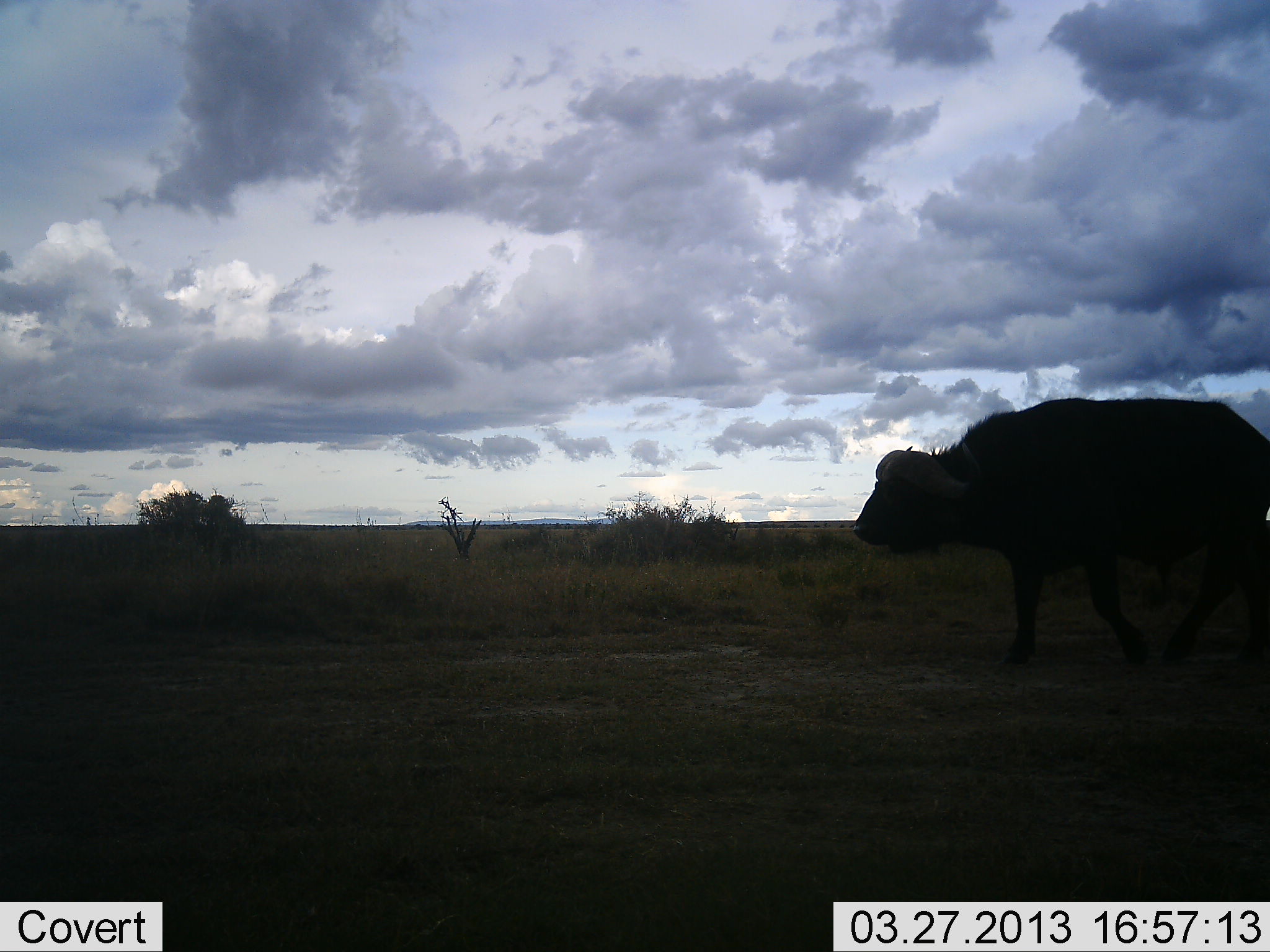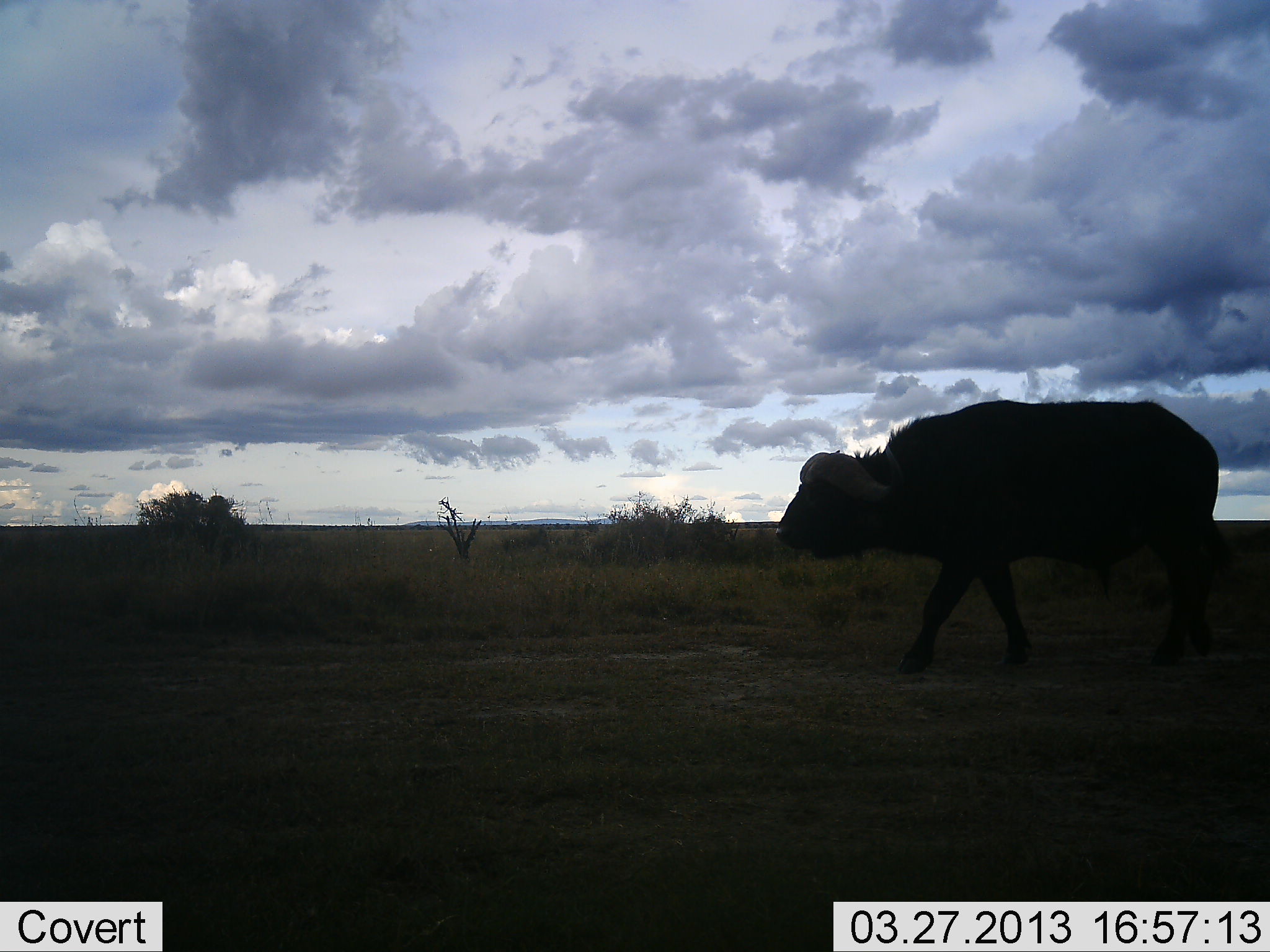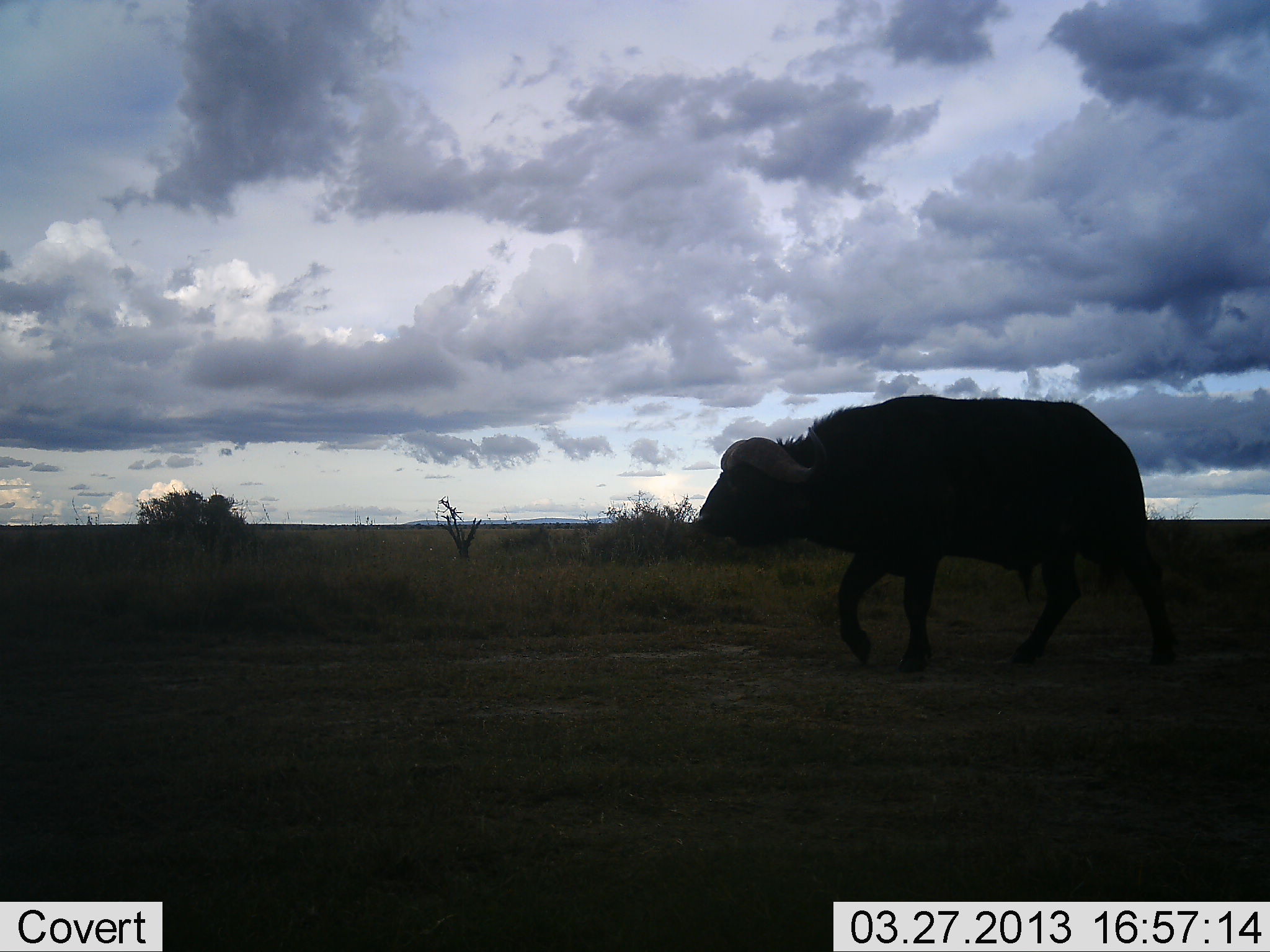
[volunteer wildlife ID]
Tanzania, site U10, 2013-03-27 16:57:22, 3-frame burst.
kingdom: Animalia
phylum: Chordata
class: Mammalia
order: Artiodactyla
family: Bovidae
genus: Syncerus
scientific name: Syncerus caffer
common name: cape buffalo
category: buffalo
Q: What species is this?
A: Buffalo (cape buffalo) (Syncerus caffer).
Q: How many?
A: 1.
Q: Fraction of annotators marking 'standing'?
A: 11%.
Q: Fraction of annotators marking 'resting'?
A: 0%.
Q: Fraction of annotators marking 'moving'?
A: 95%.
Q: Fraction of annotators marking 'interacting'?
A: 0%.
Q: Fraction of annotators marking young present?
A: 0%.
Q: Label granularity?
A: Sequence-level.